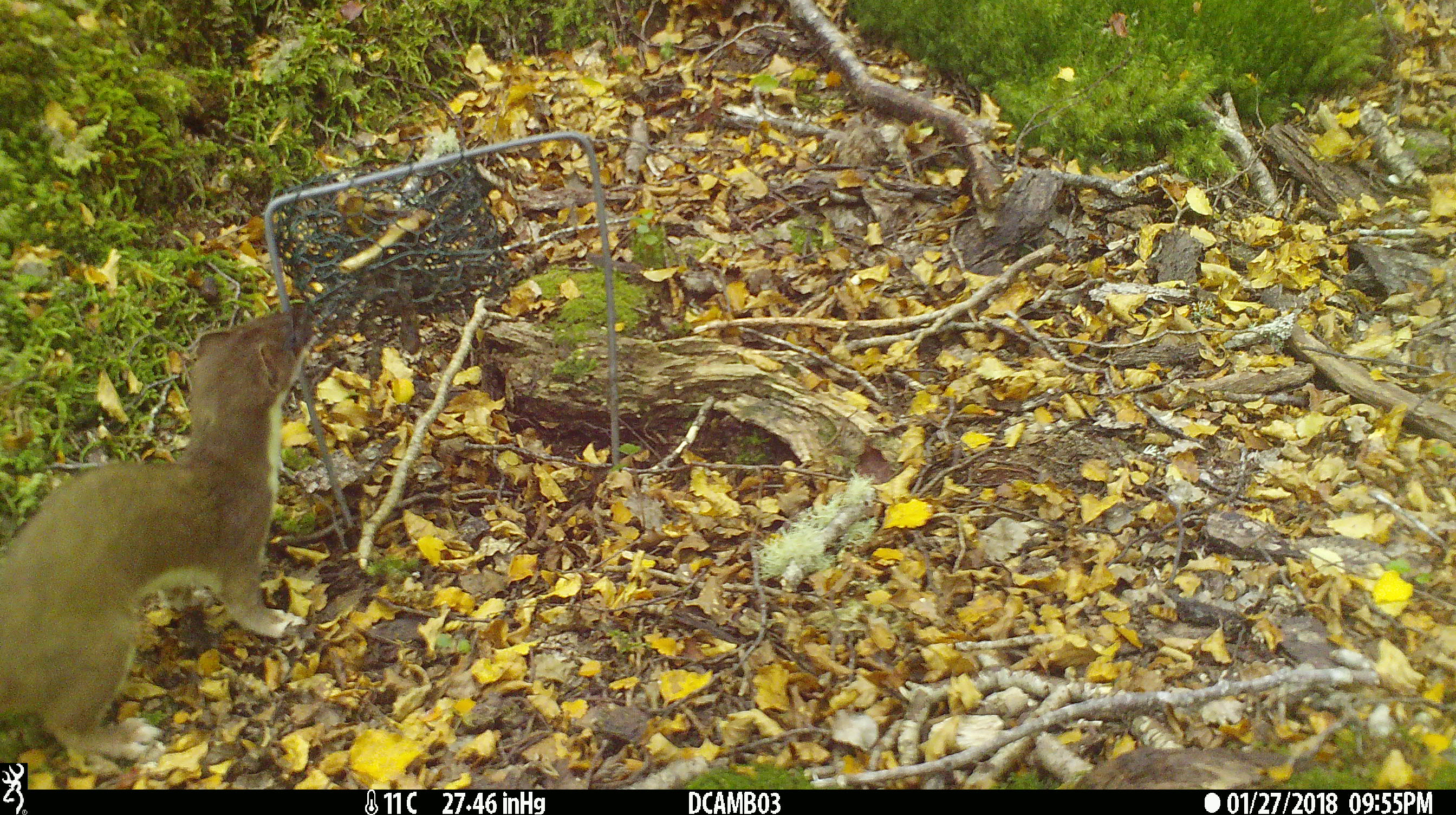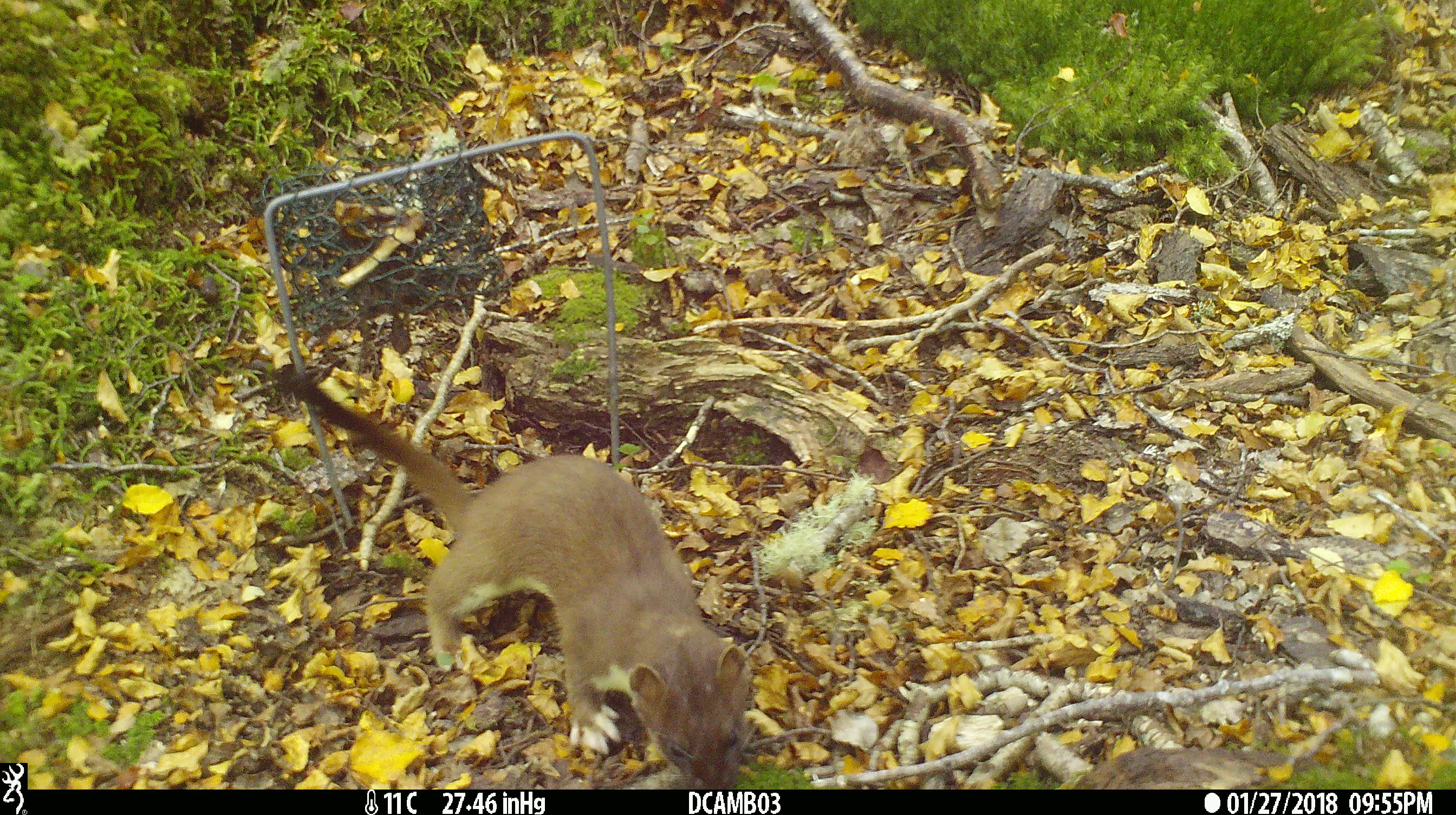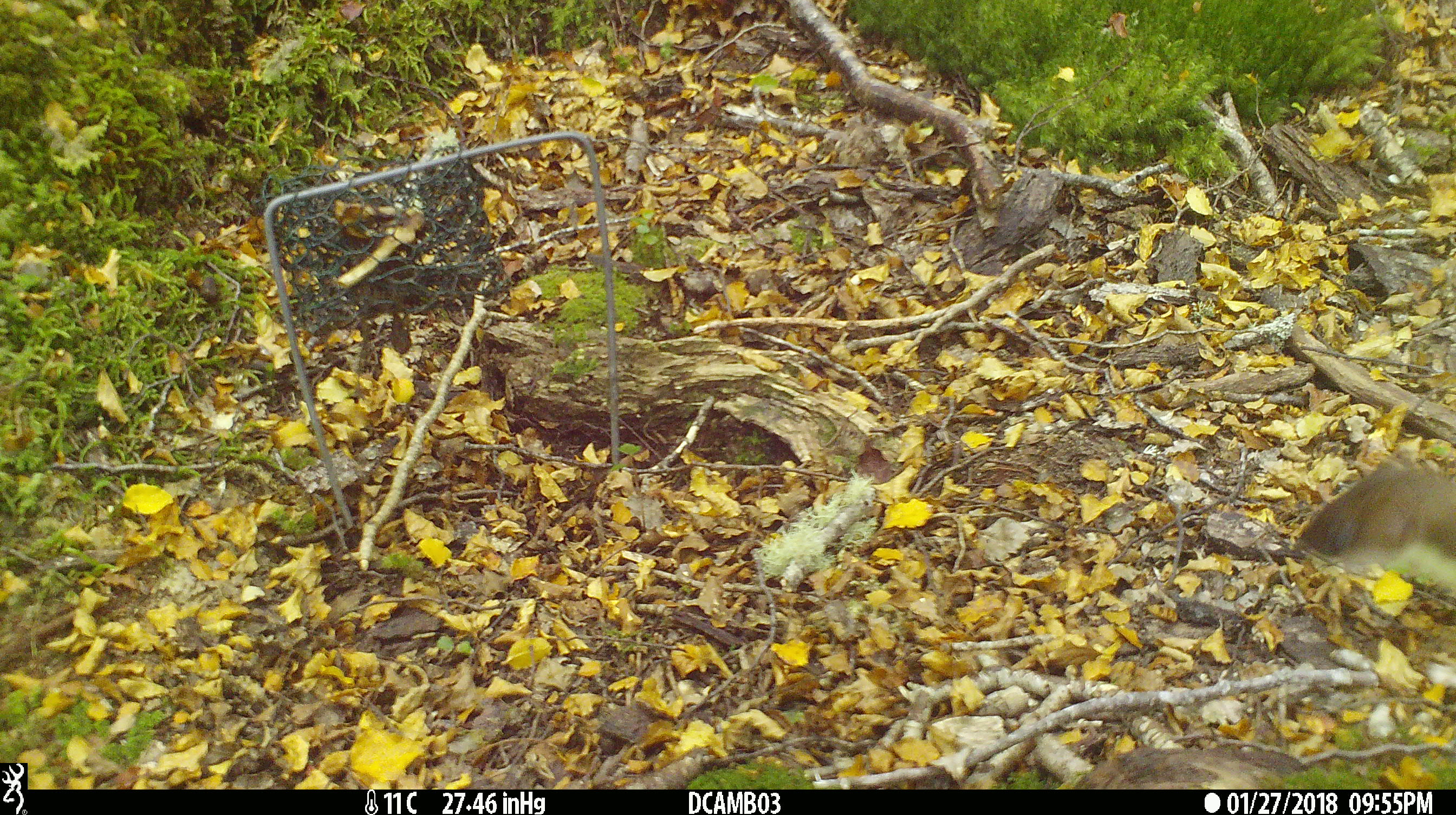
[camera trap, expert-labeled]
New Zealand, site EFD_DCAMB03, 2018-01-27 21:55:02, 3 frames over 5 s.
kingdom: Animalia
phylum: Chordata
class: Mammalia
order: Carnivora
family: Mustelidae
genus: Mustela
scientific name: Mustela erminea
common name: stoat